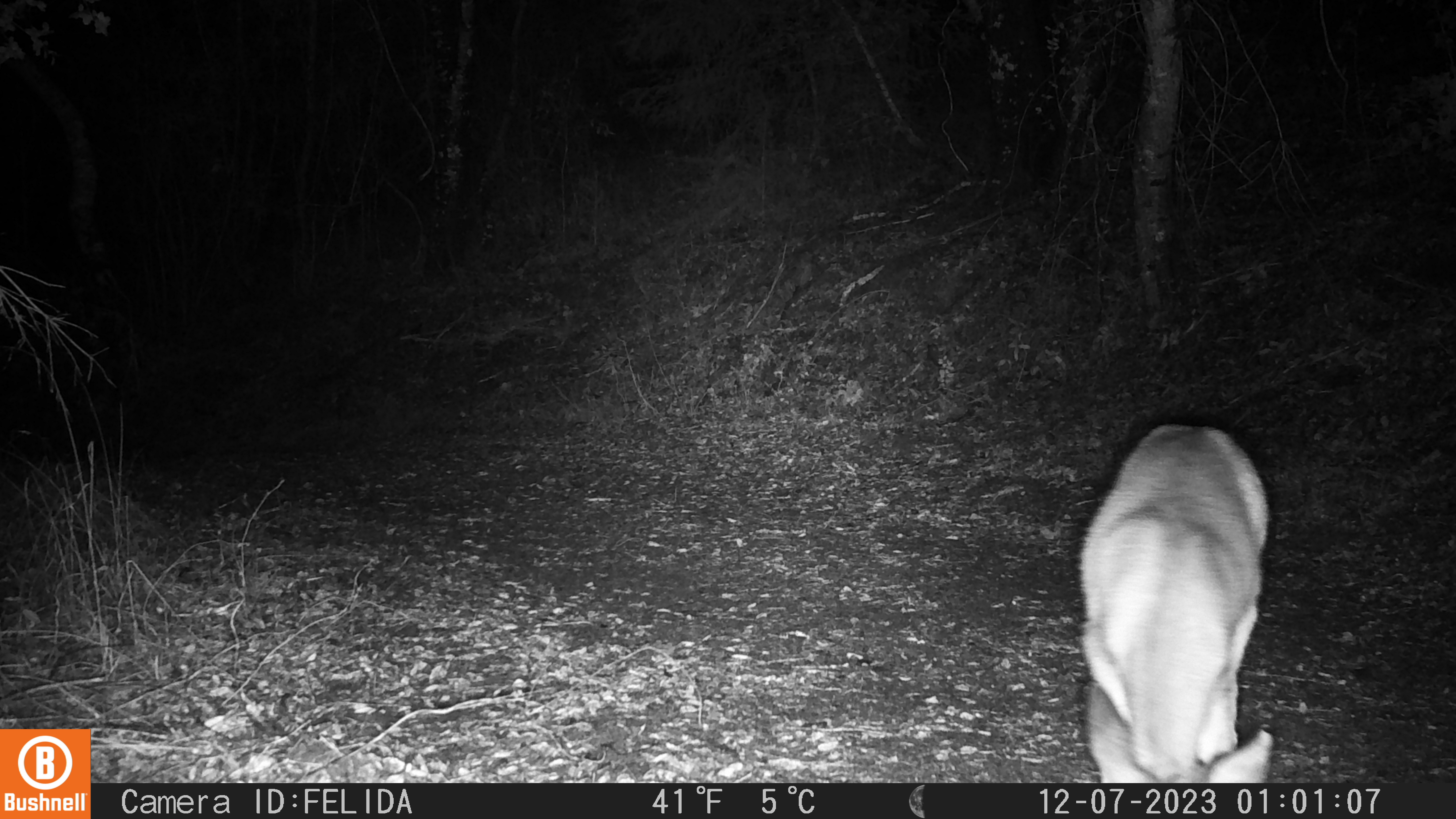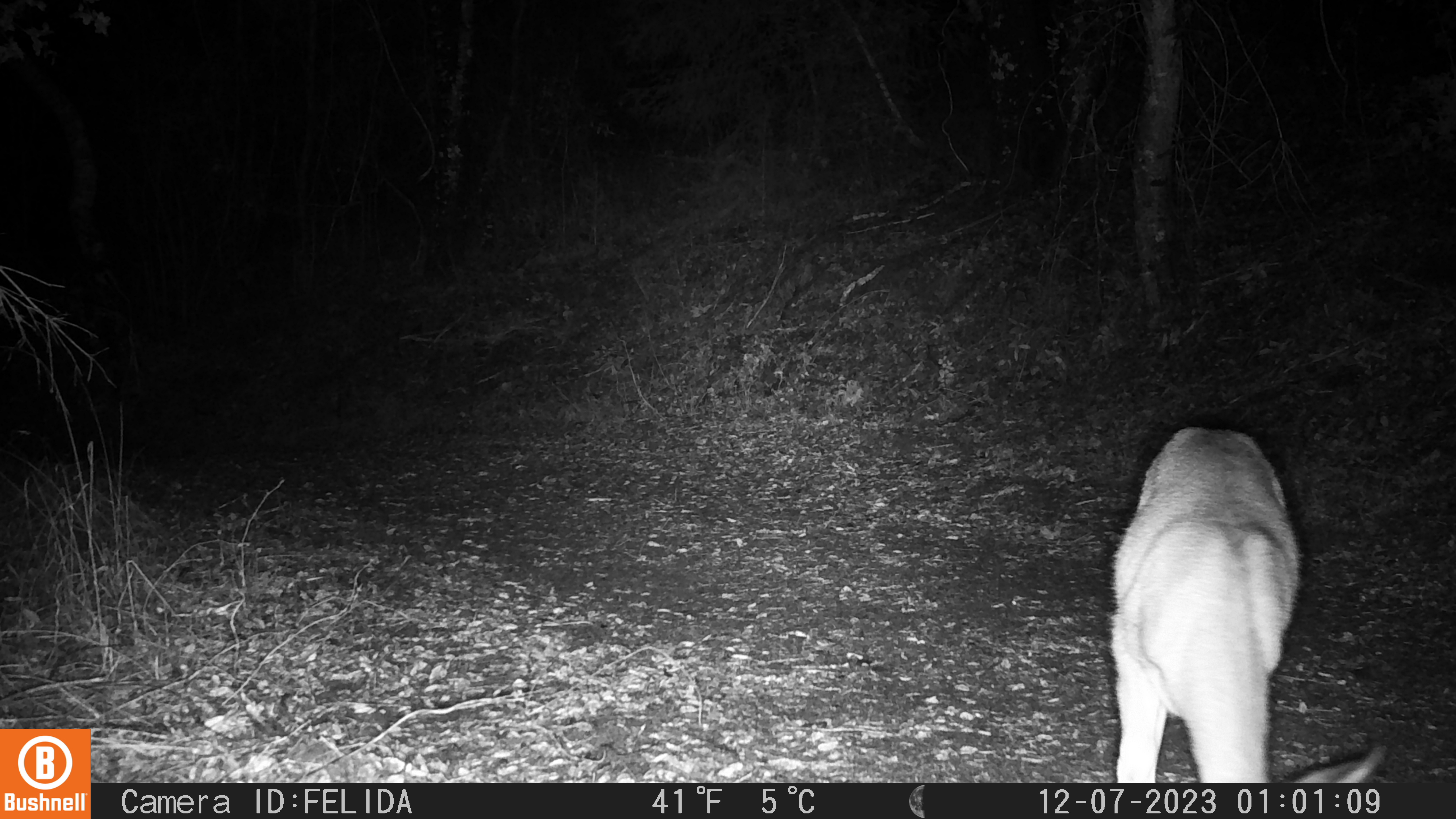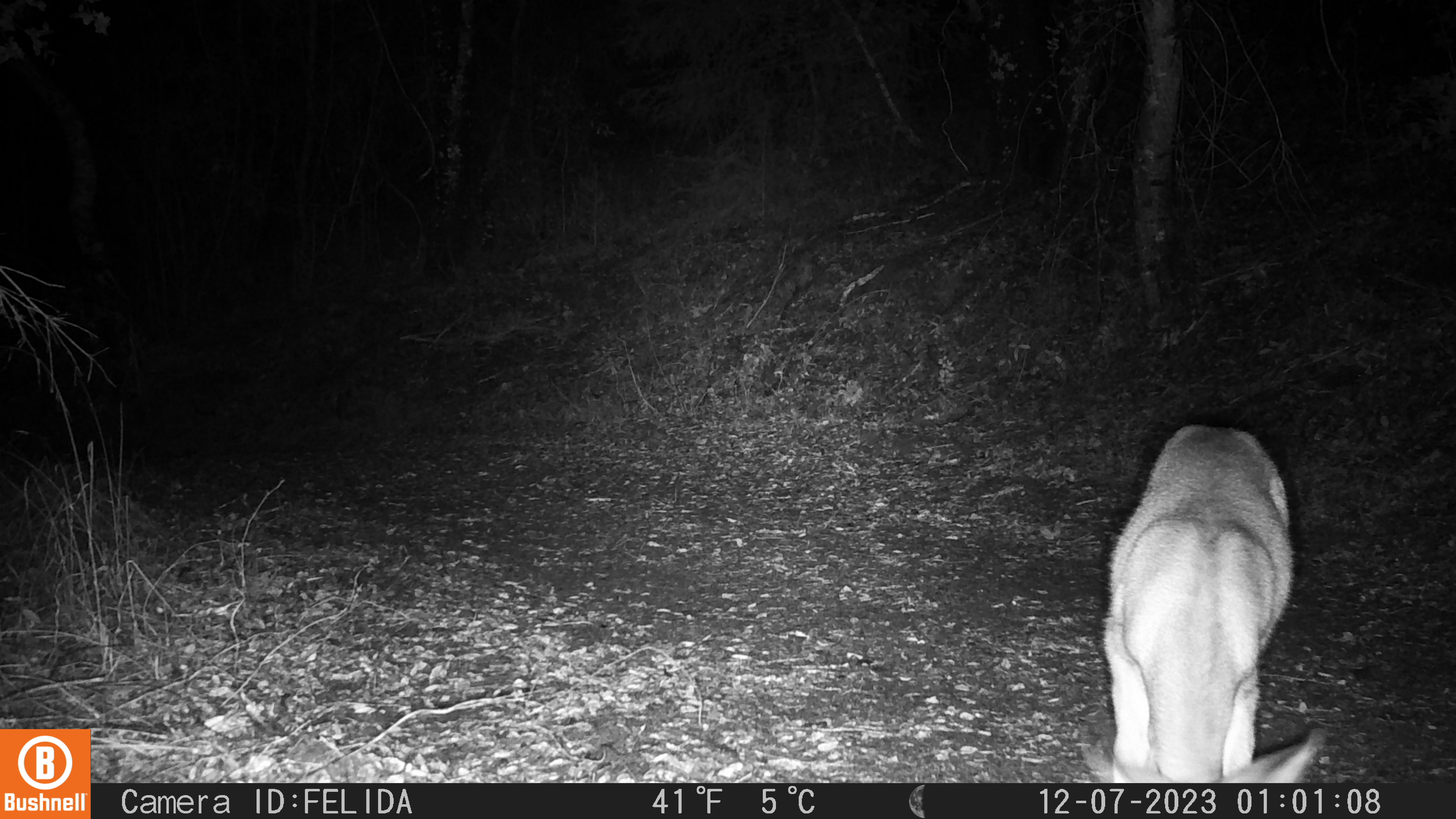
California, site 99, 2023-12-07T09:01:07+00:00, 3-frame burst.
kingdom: Animalia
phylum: Chordata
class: Mammalia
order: Artiodactyla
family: Cervidae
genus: Odocoileus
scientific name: Odocoileus hemionus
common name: mule deer